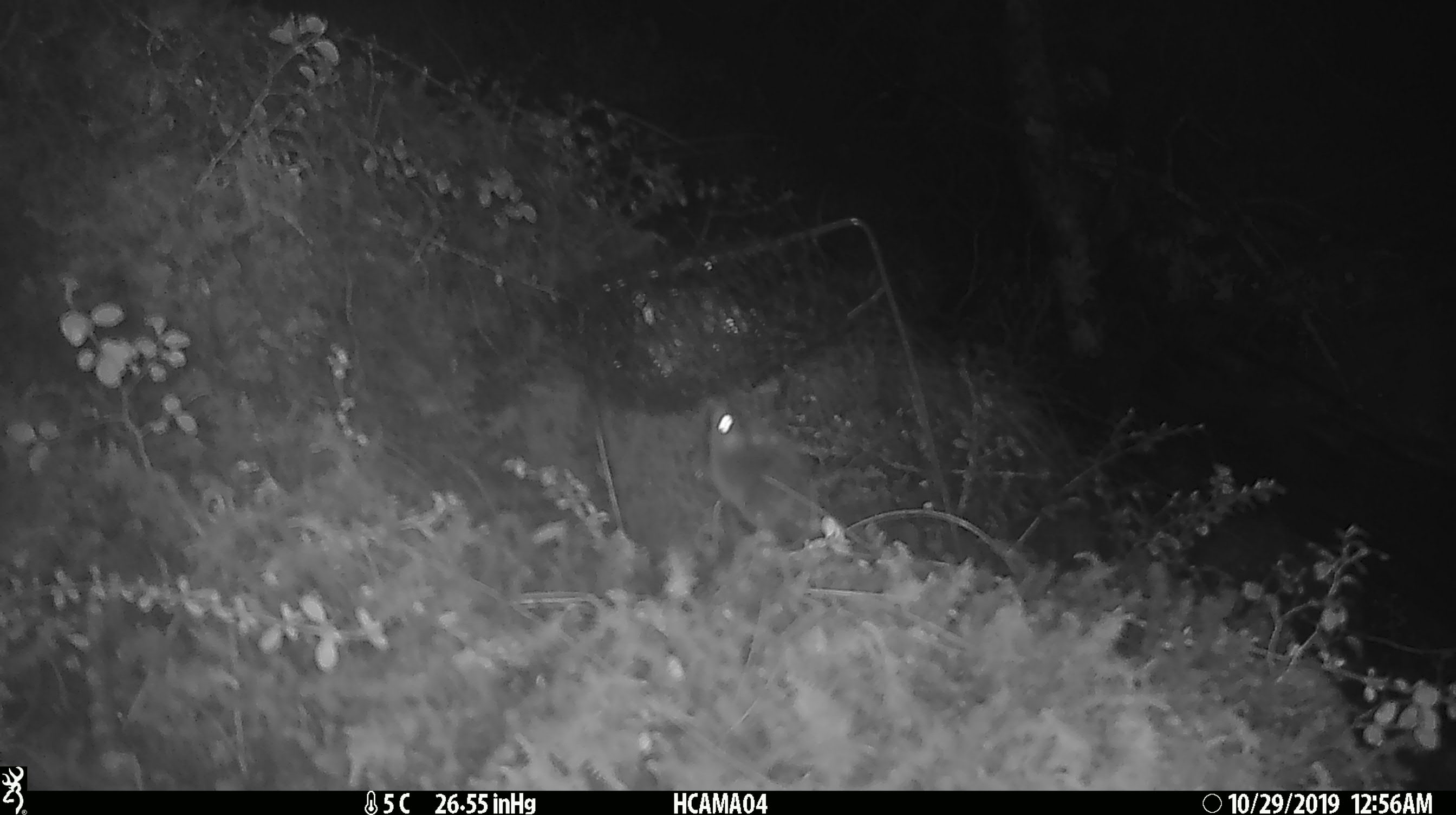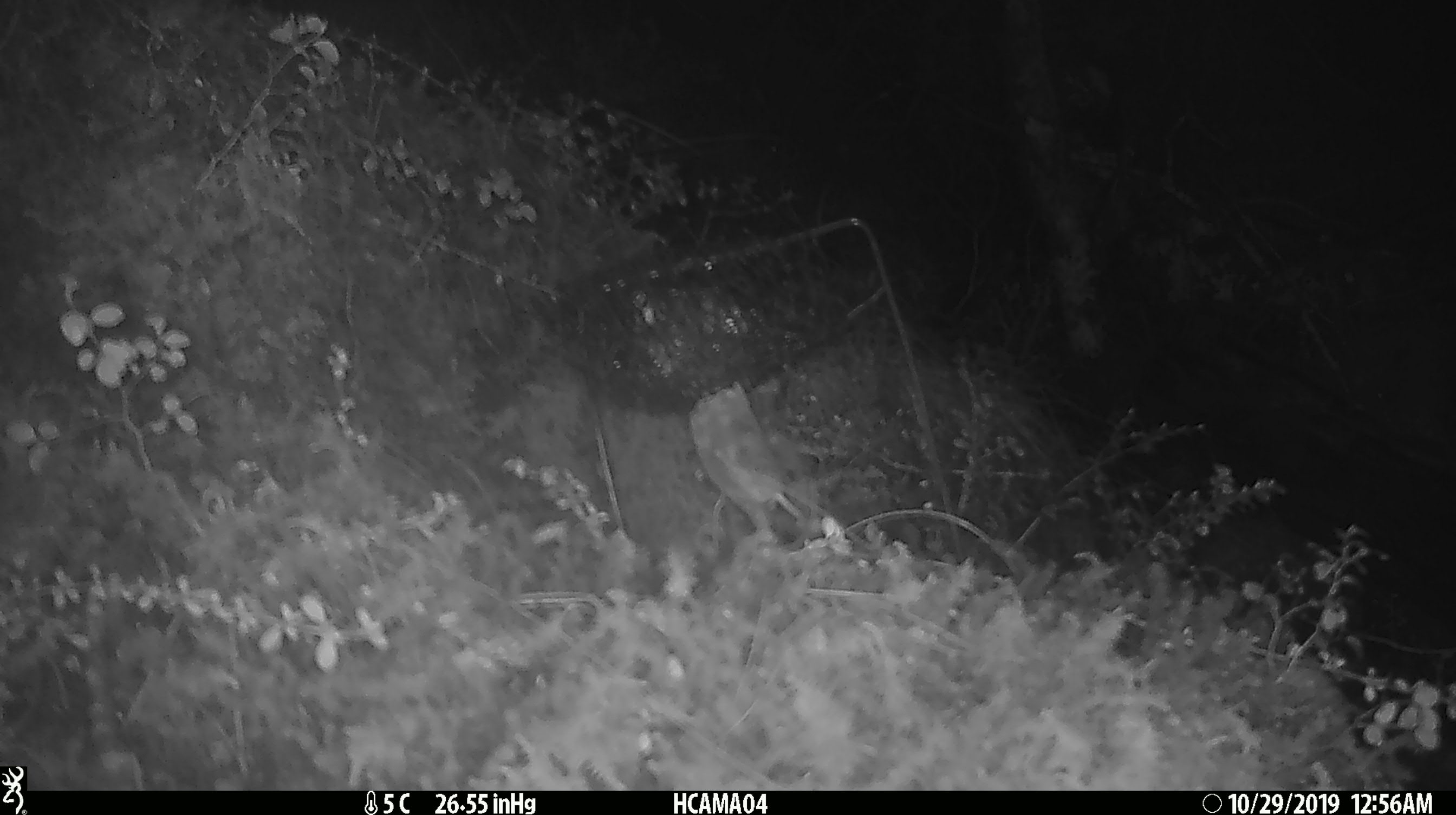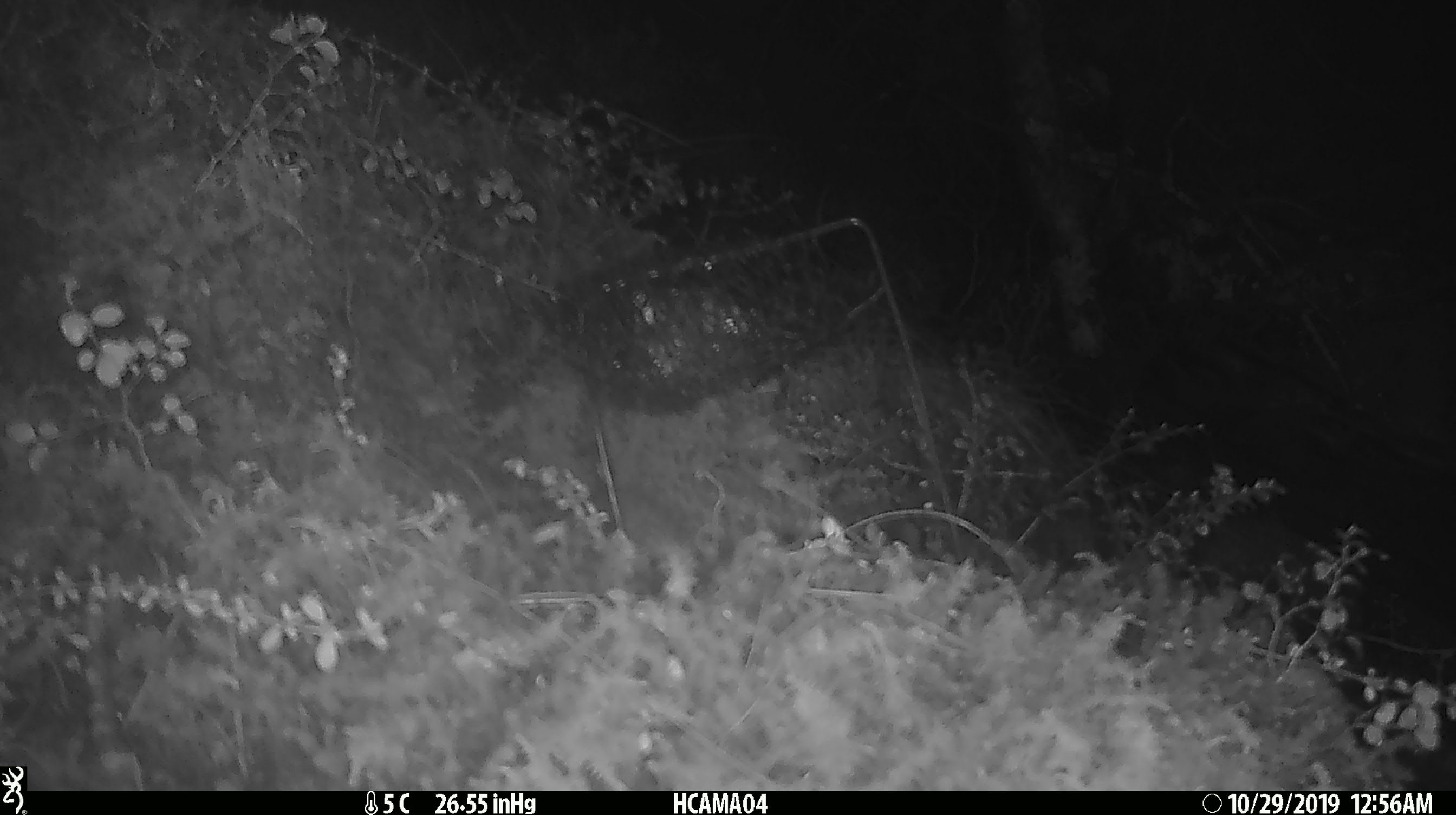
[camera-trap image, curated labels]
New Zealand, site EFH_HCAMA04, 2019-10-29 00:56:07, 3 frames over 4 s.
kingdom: Animalia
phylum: Chordata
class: Mammalia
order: Rodentia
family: Muridae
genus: Mus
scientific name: Mus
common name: mouse